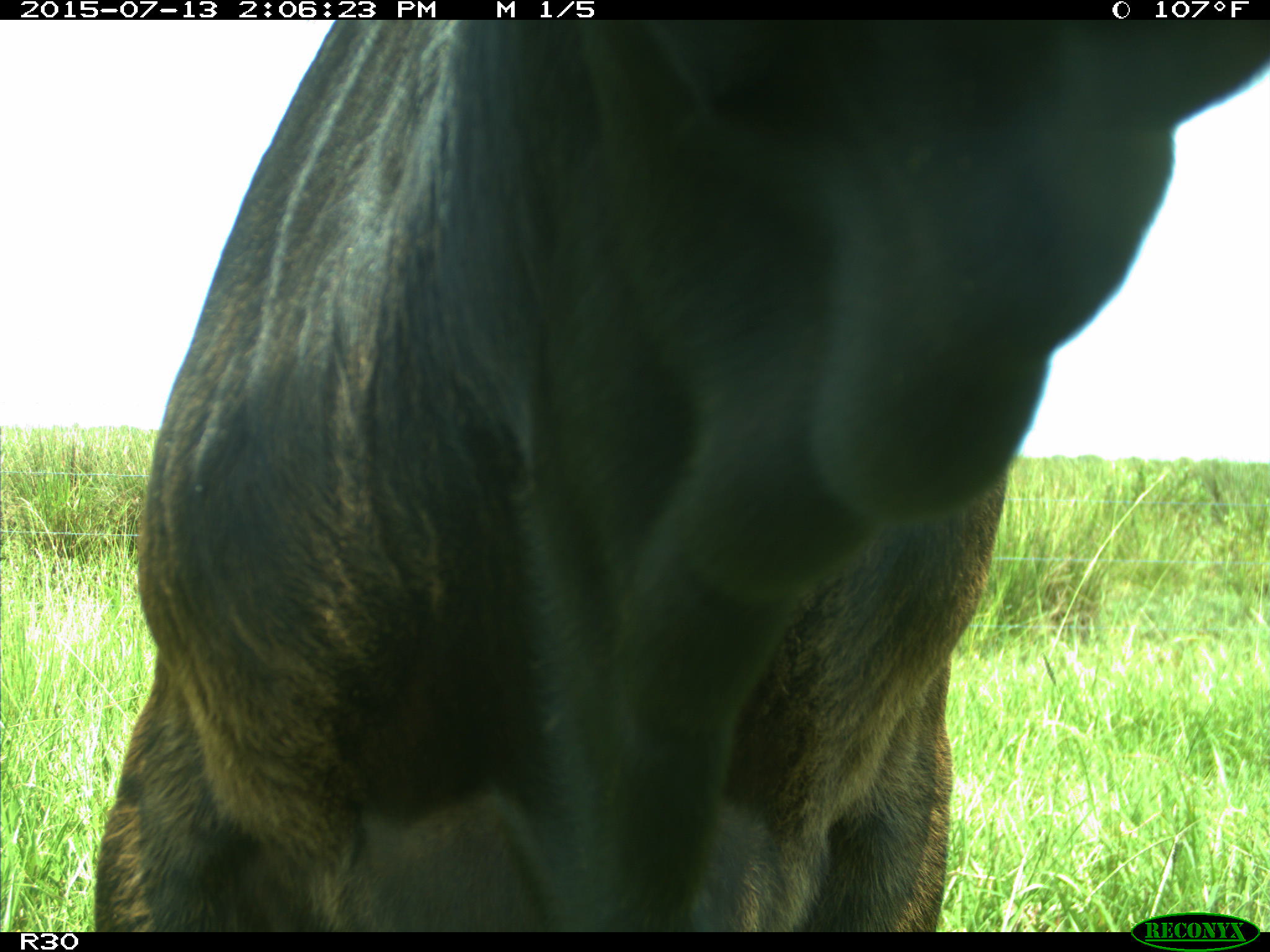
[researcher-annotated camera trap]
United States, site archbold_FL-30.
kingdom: Animalia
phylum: Chordata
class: Mammalia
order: Artiodactyla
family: Bovidae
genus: Bos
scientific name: Bos taurus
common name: domestic cow